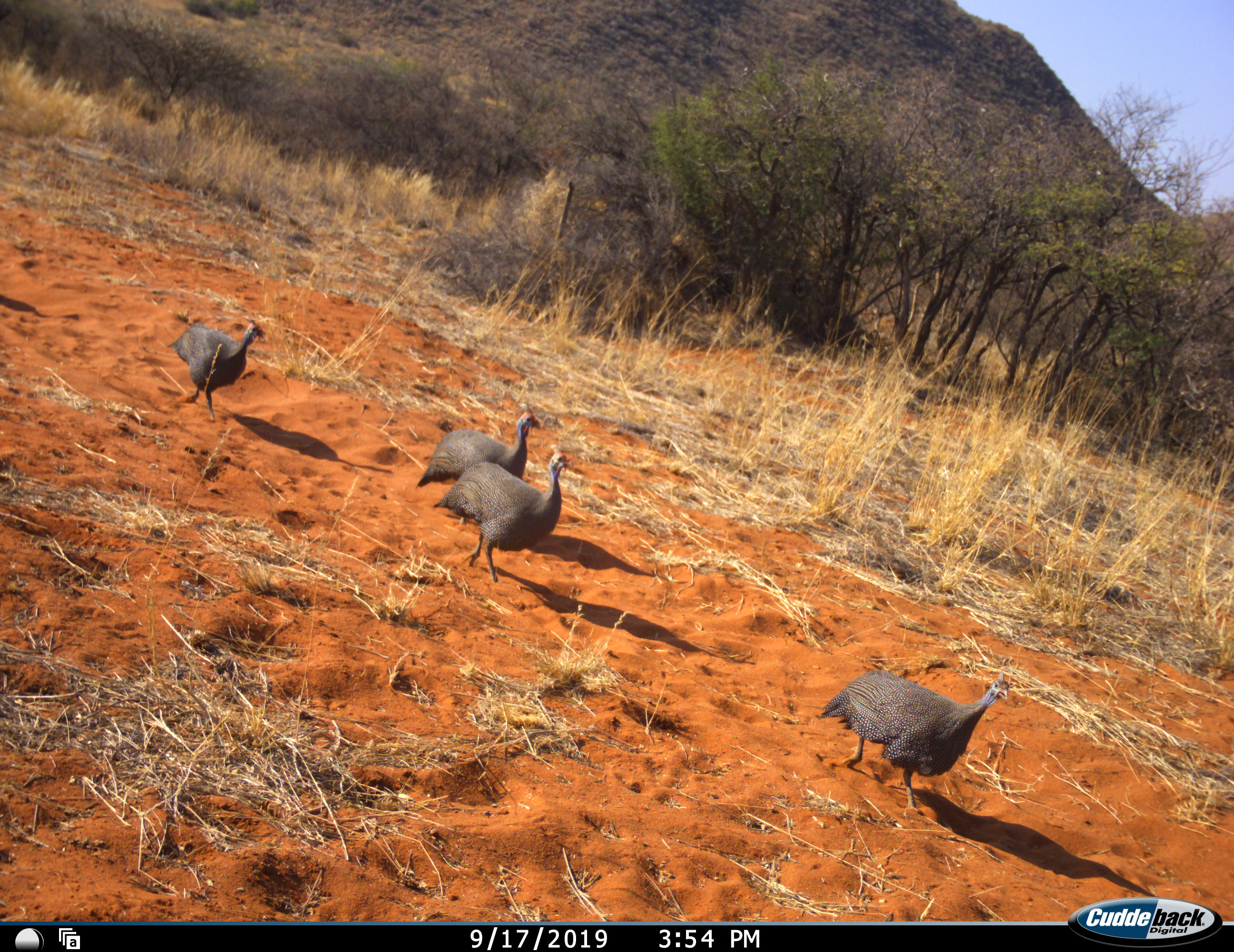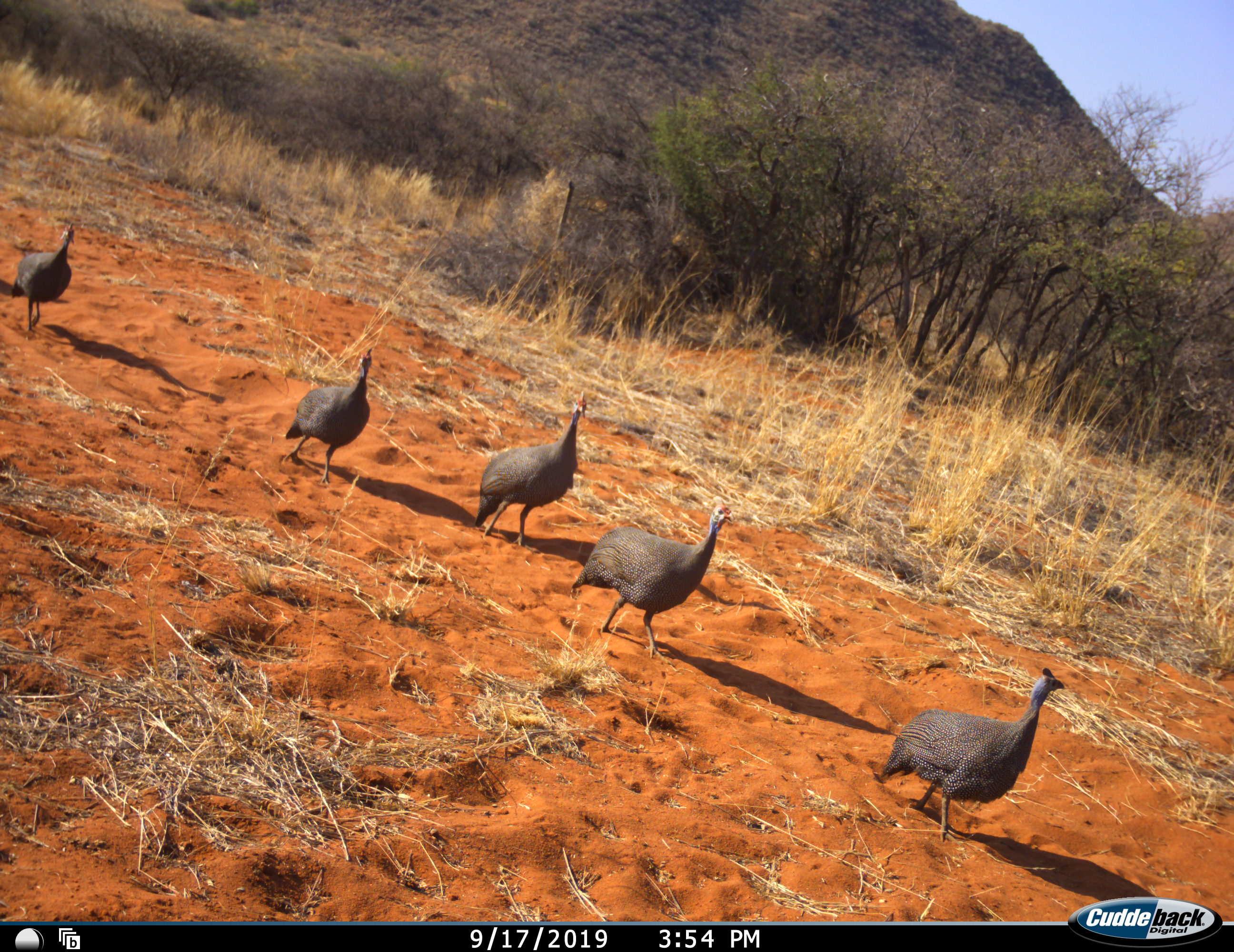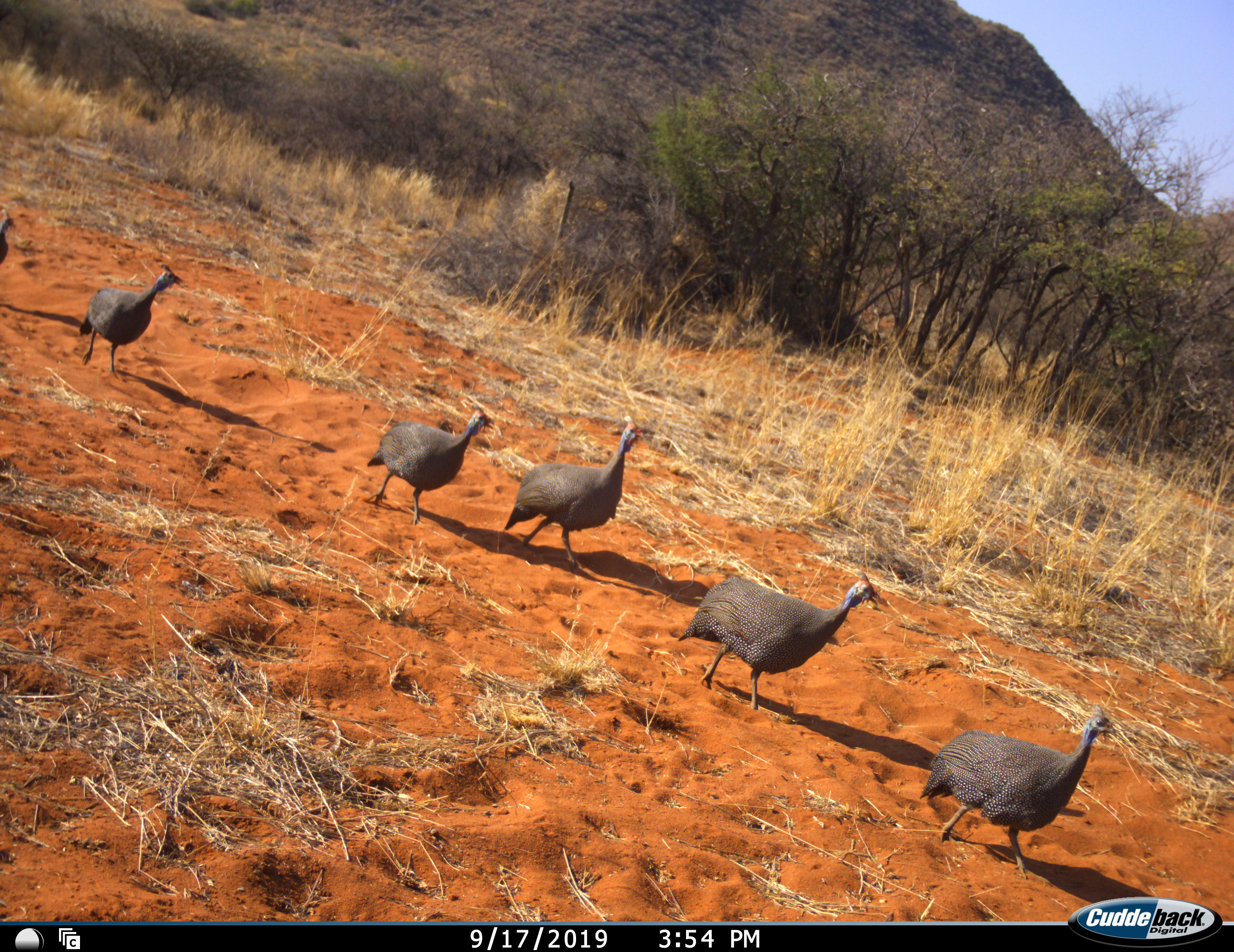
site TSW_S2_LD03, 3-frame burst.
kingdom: Animalia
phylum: Chordata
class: Aves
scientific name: Aves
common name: bird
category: birdother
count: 5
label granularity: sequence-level